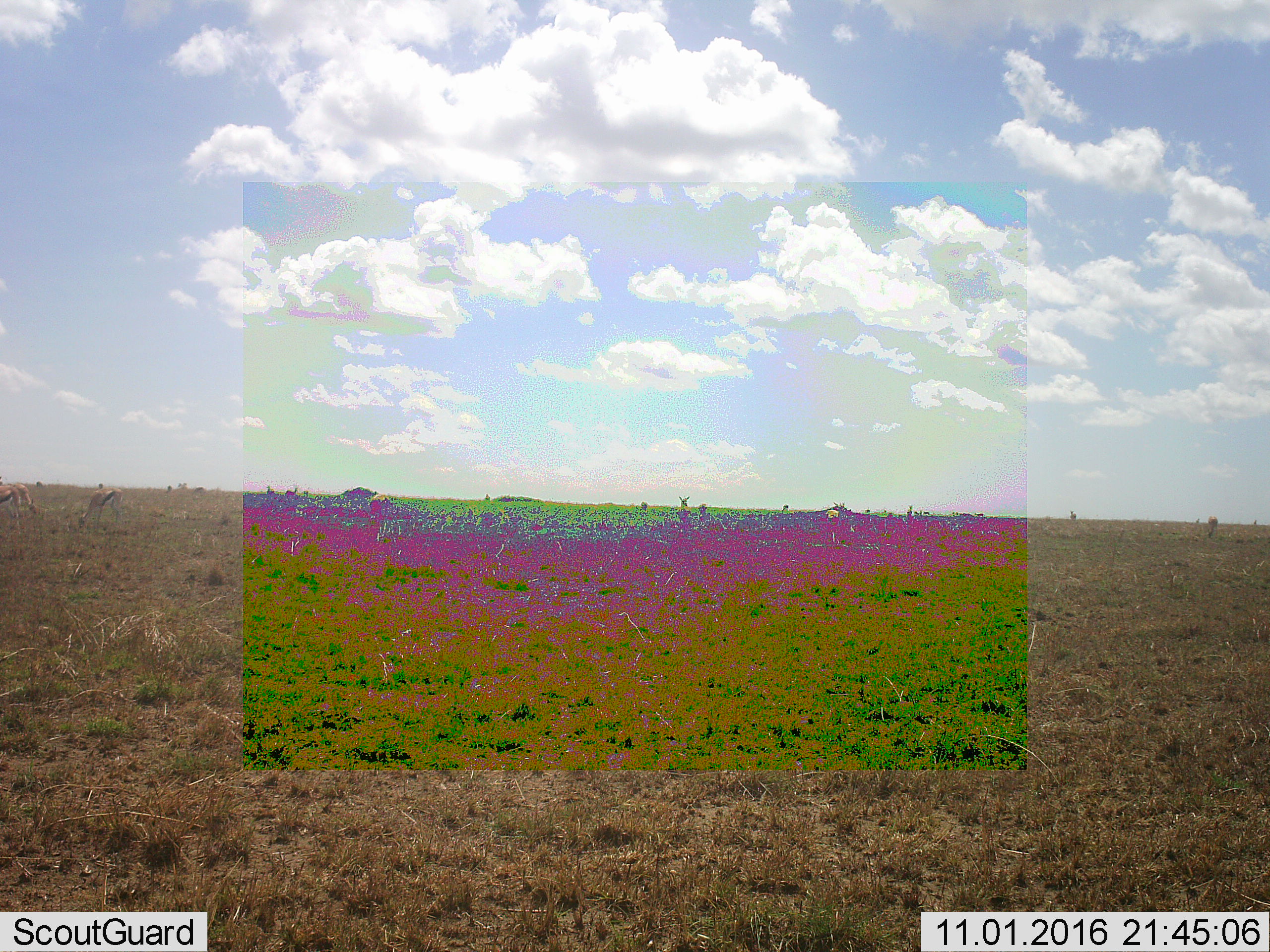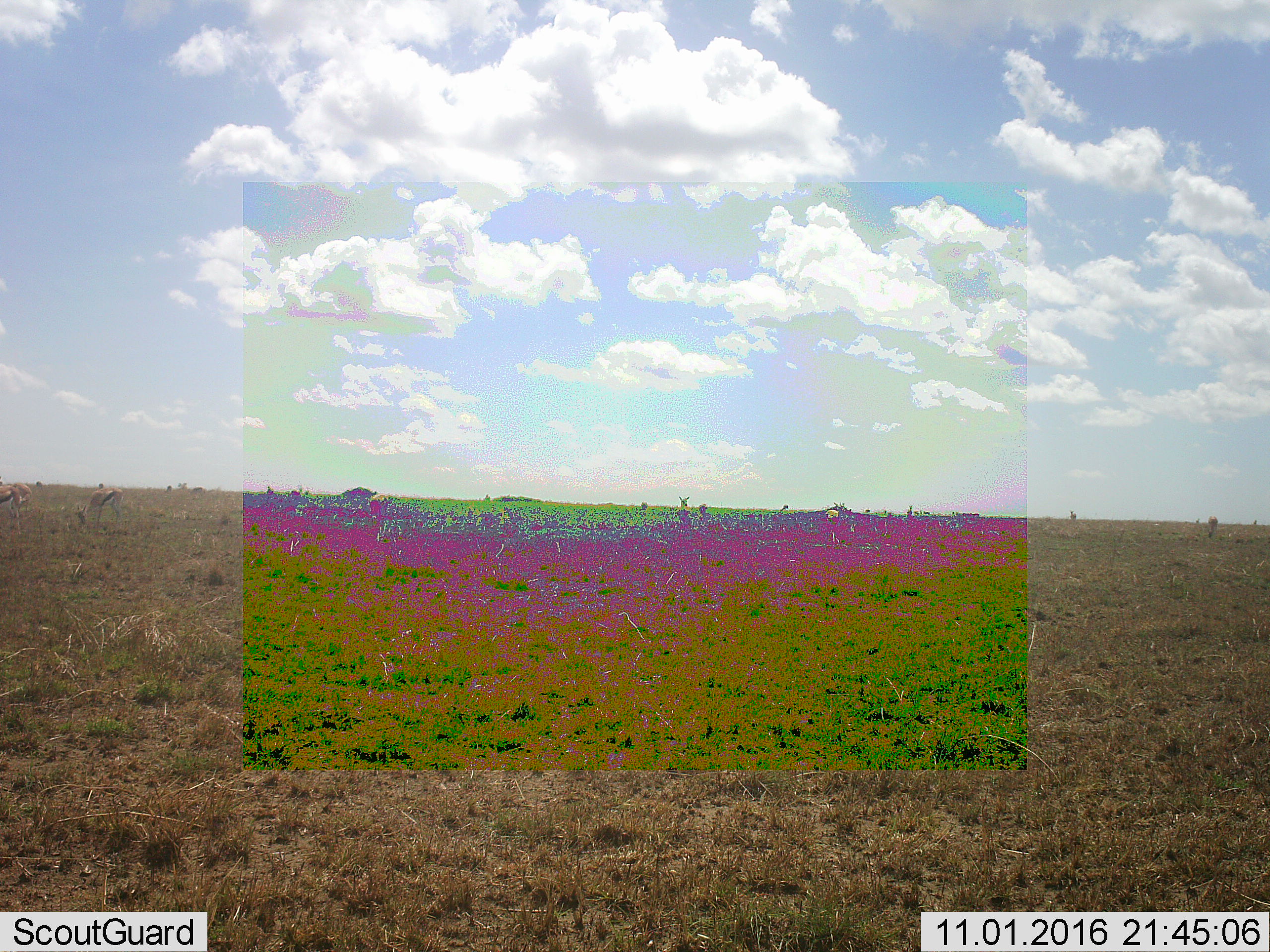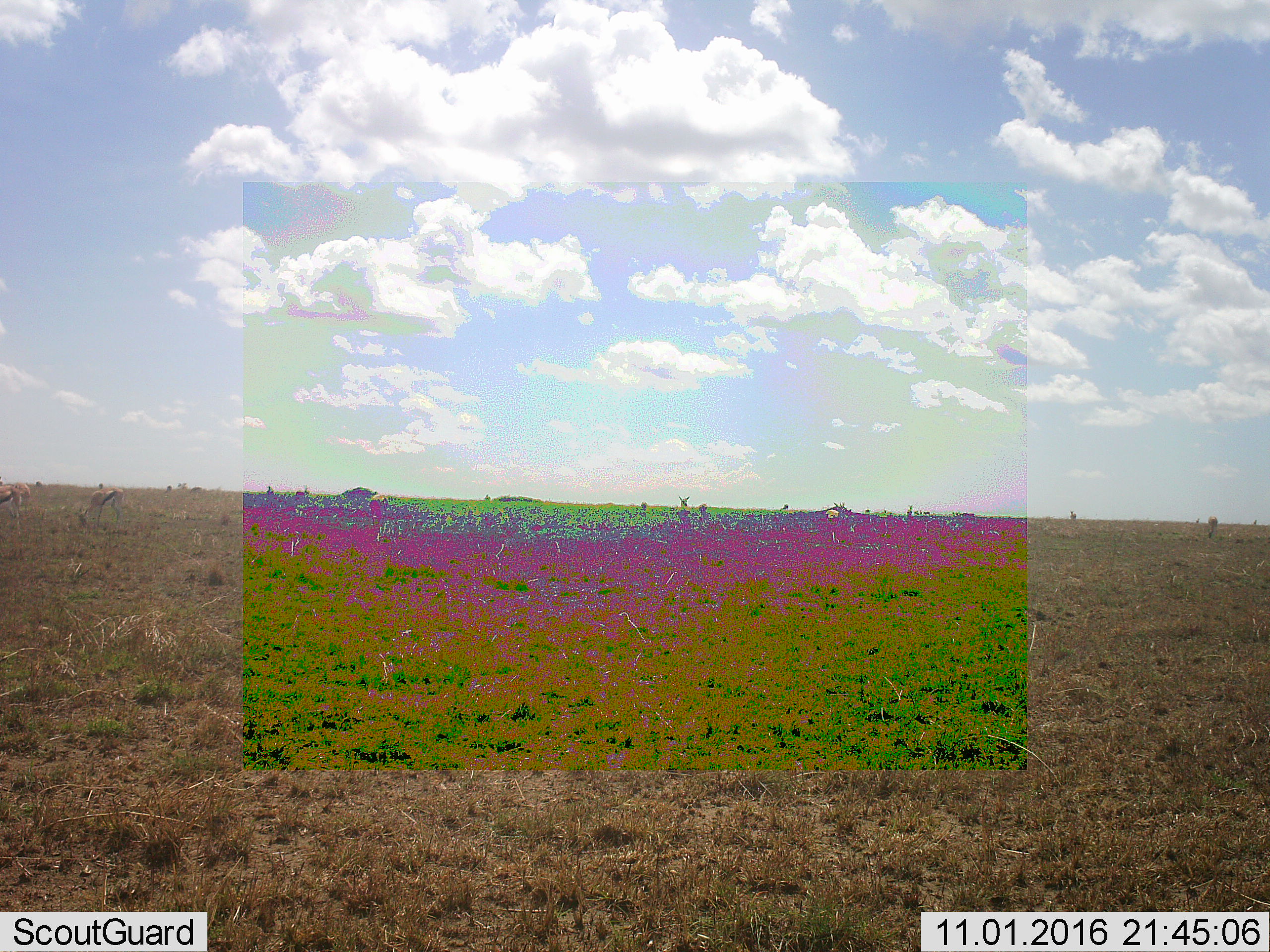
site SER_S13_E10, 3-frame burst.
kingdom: Animalia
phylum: Chordata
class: Mammalia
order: Artiodactyla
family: Bovidae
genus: Eudorcas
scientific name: Eudorcas thomsonii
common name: thomson's gazelle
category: gazellethomsons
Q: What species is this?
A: Gazellethomsons (thomson's gazelle) (Eudorcas thomsonii).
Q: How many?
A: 11-50.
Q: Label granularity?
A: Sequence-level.